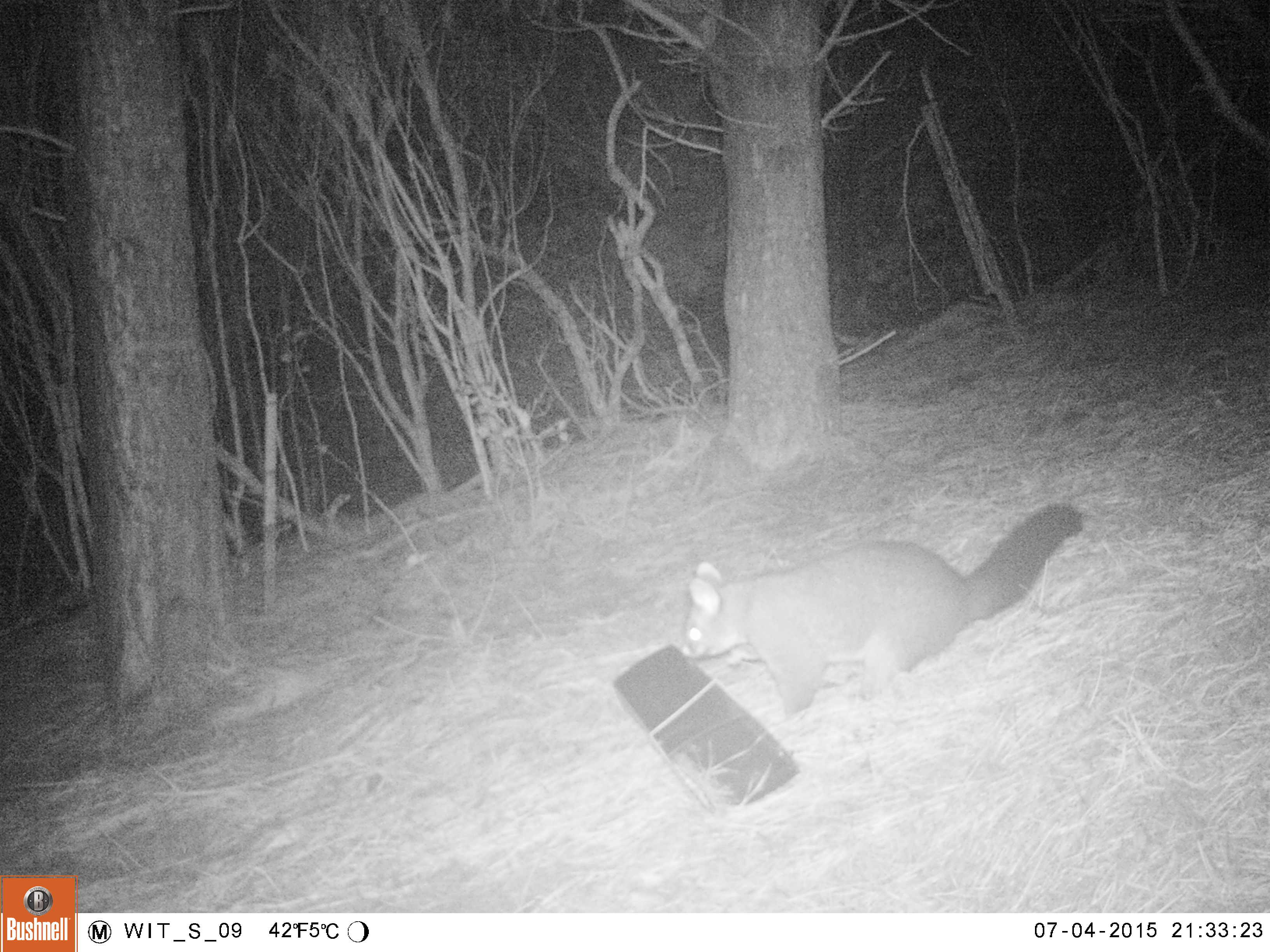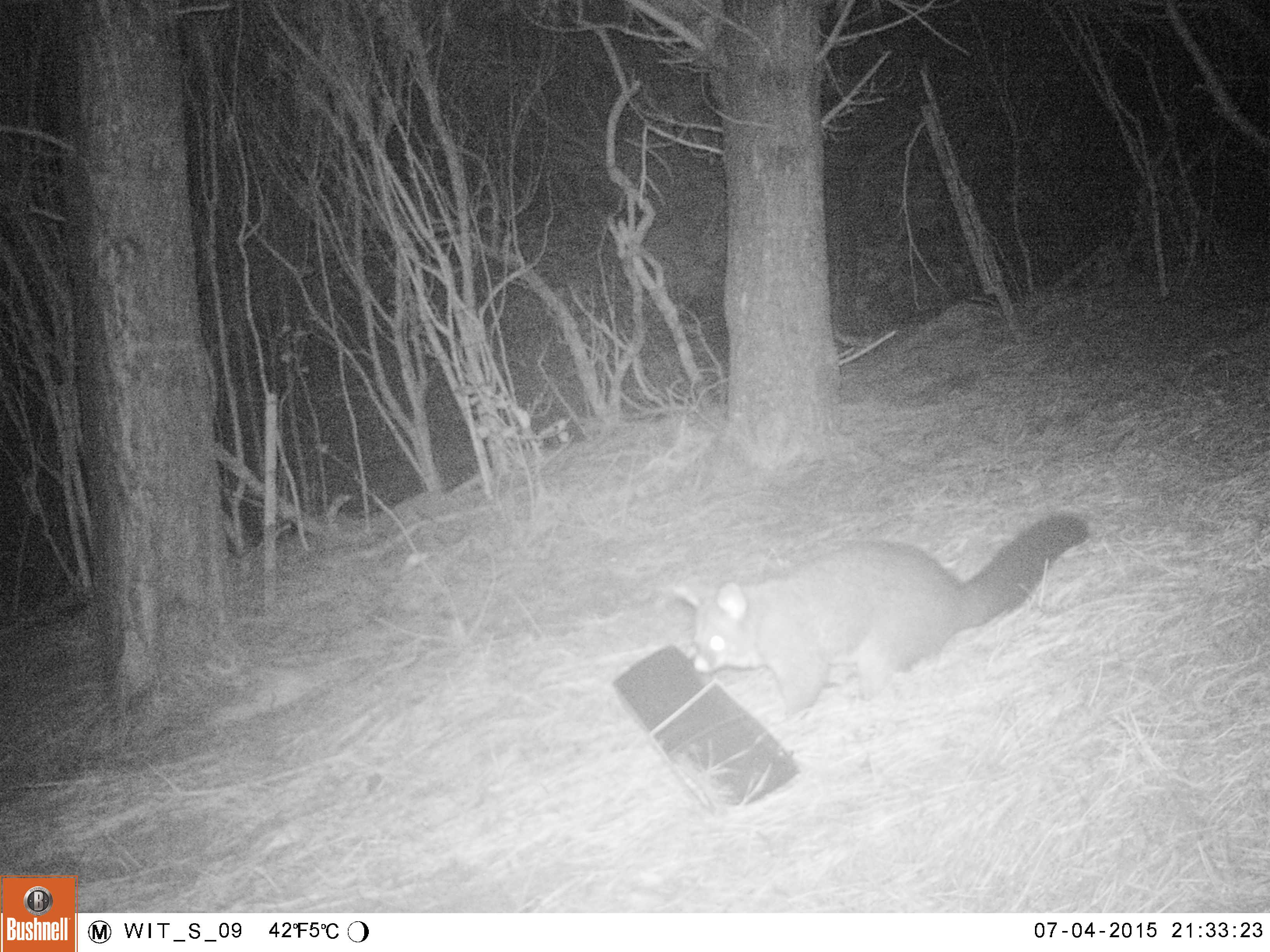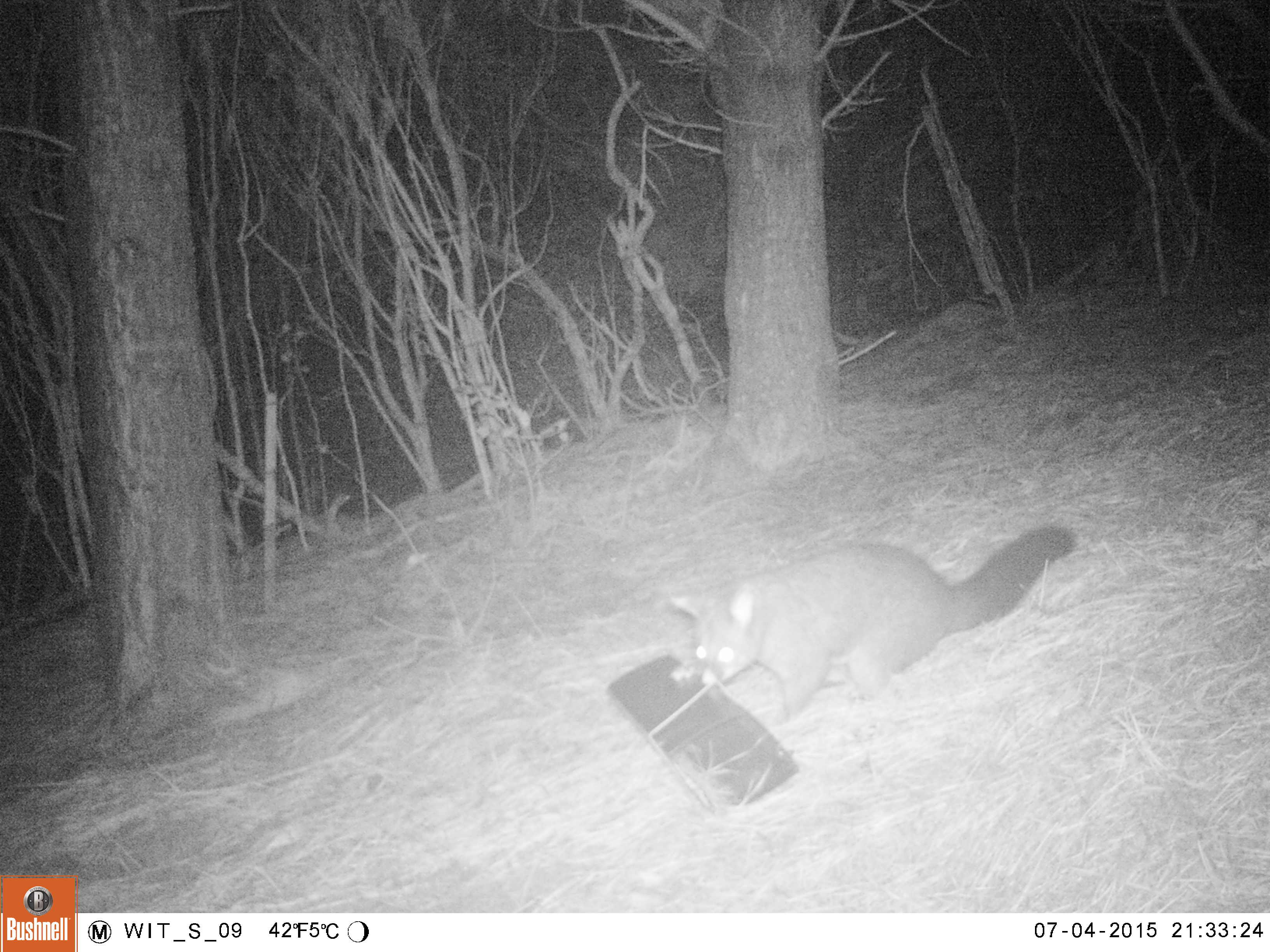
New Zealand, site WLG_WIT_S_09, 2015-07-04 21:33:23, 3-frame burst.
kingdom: Animalia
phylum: Chordata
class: Mammalia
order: Diprotodontia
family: Phalangeridae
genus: Trichosurus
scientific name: Trichosurus vulpecula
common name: common brushtail possum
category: possum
Possum (common brushtail possum) (Trichosurus vulpecula).